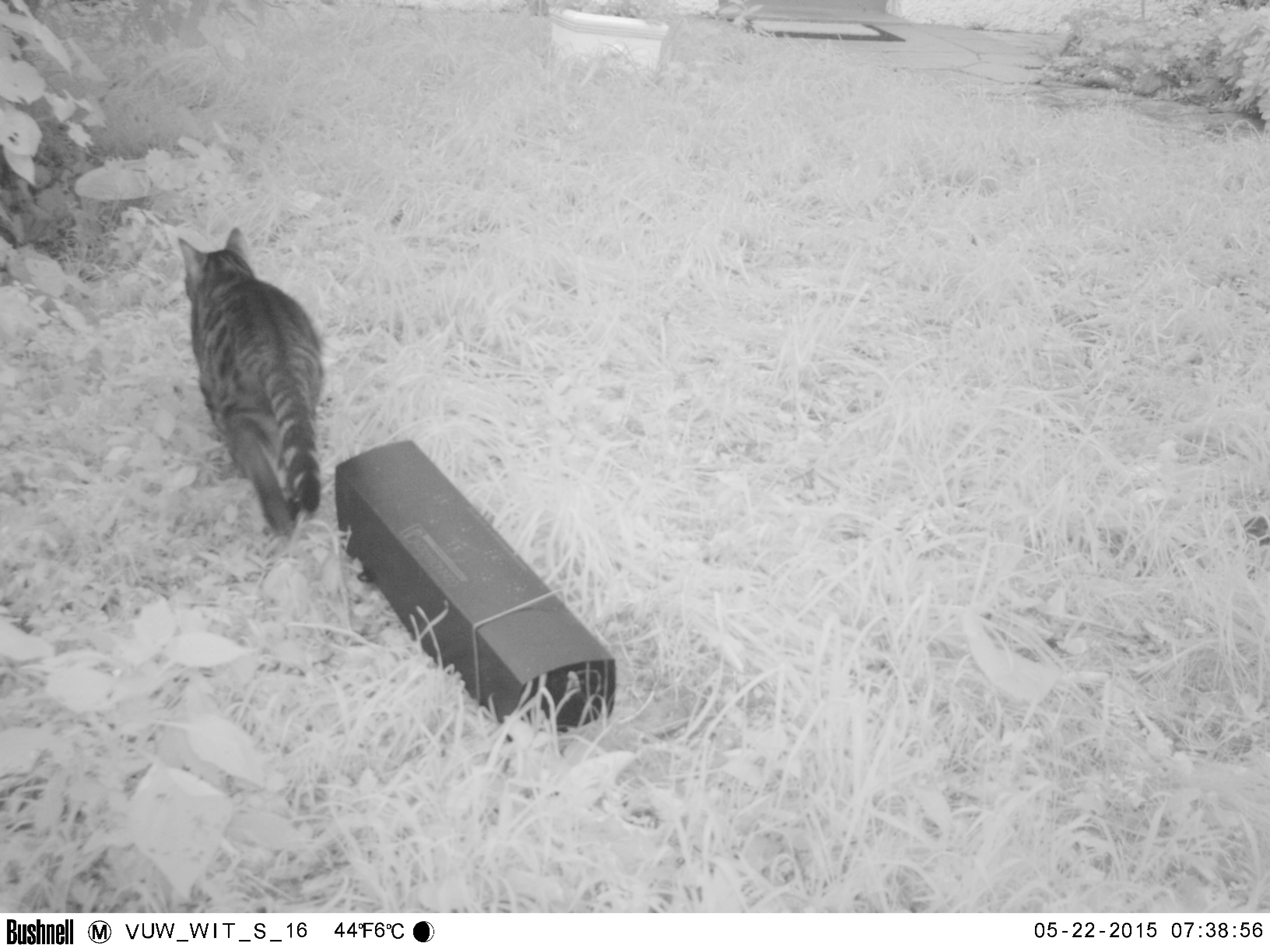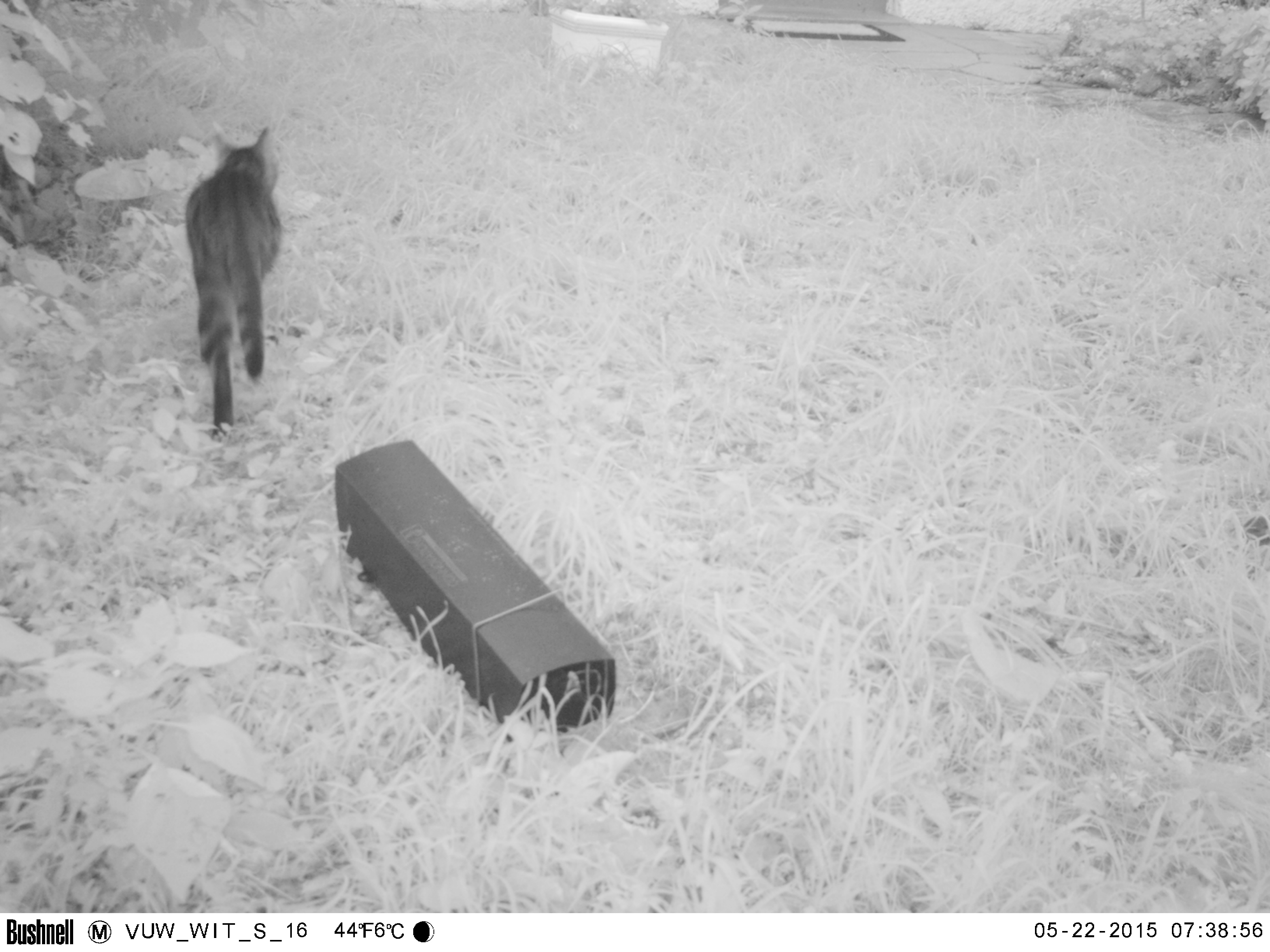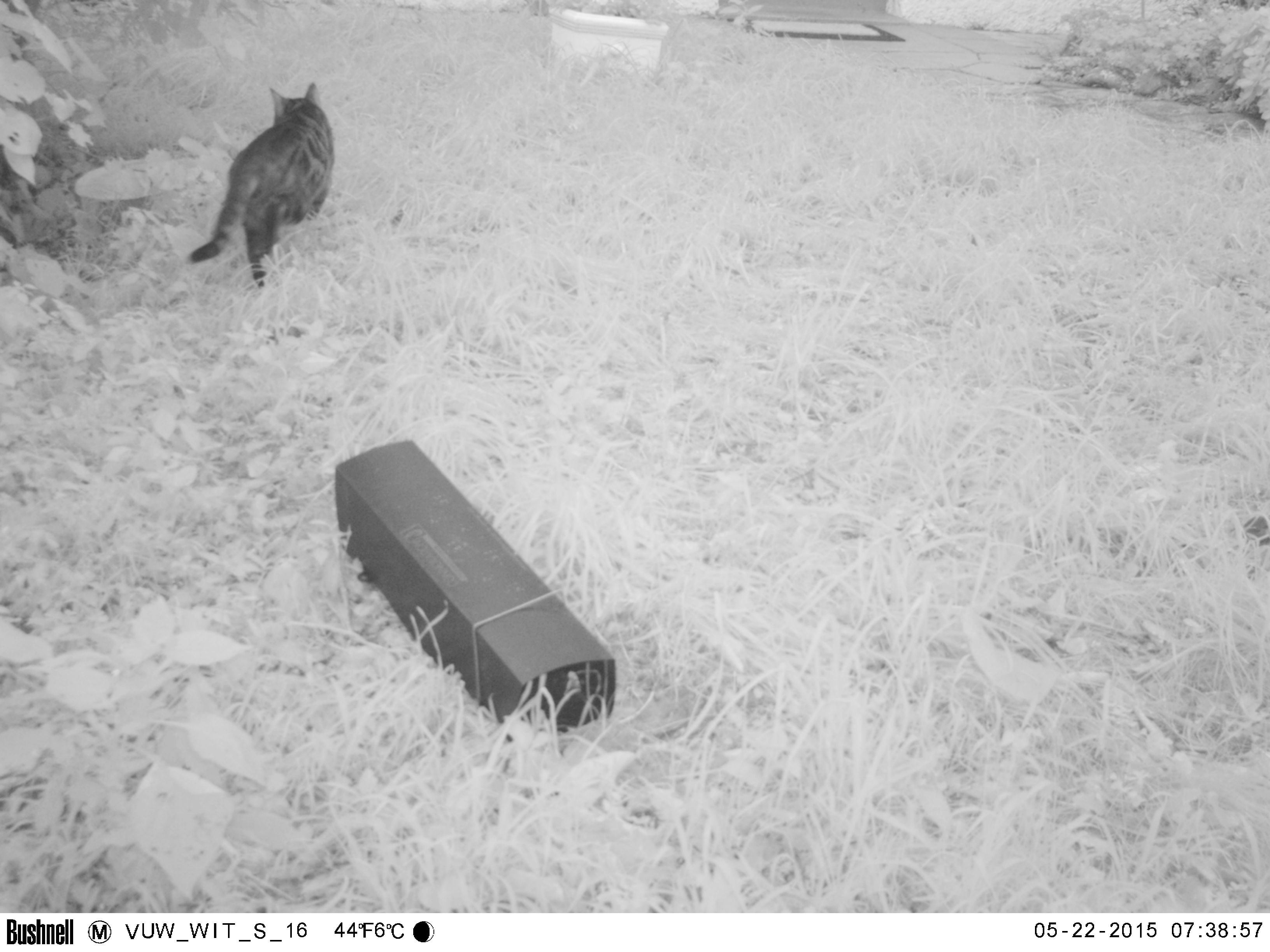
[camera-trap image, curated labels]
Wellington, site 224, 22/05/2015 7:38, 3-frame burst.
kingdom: Animalia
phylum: Chordata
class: Mammalia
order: Carnivora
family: Felidae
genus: Felis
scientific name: Felis catus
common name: cat